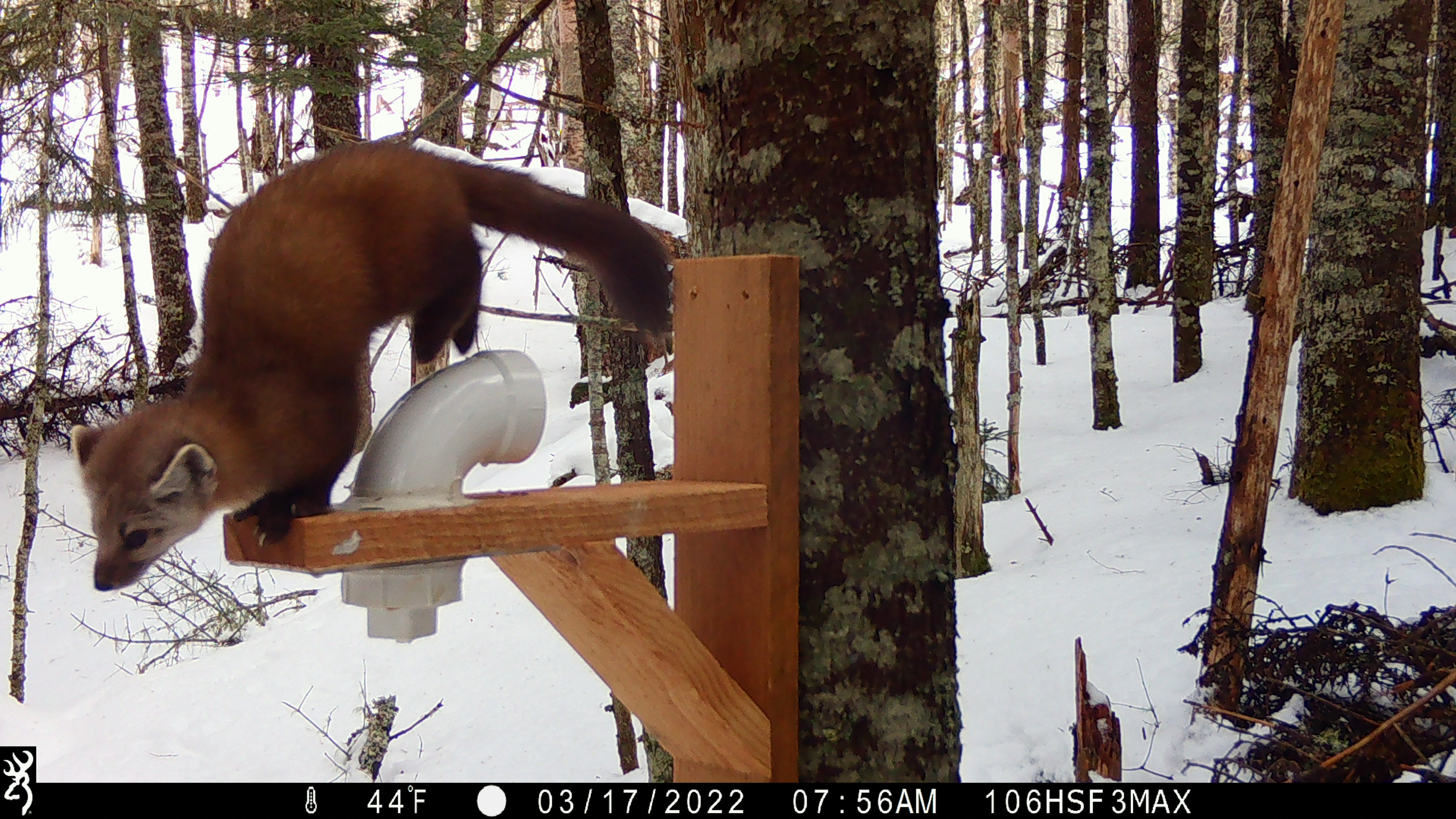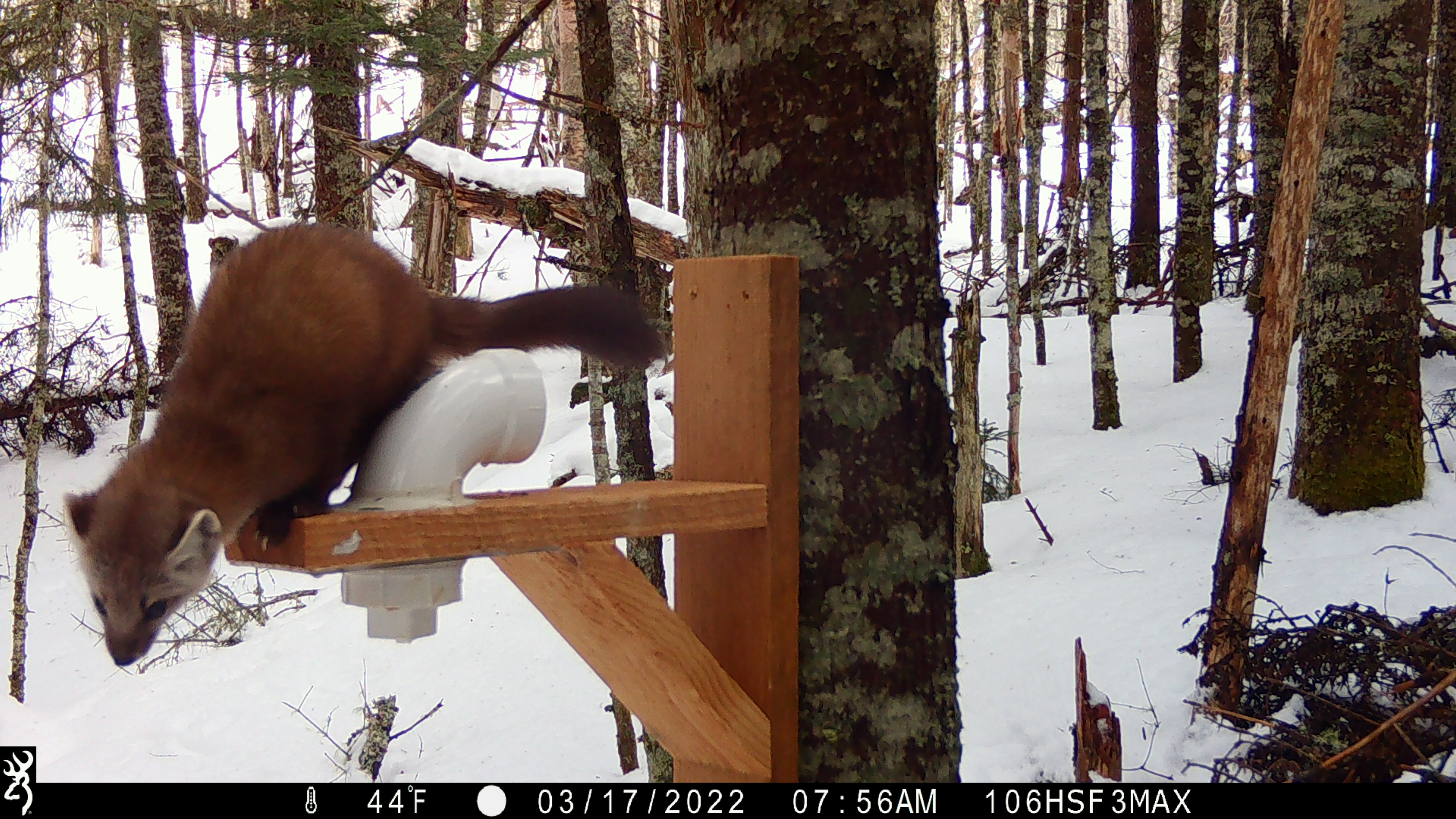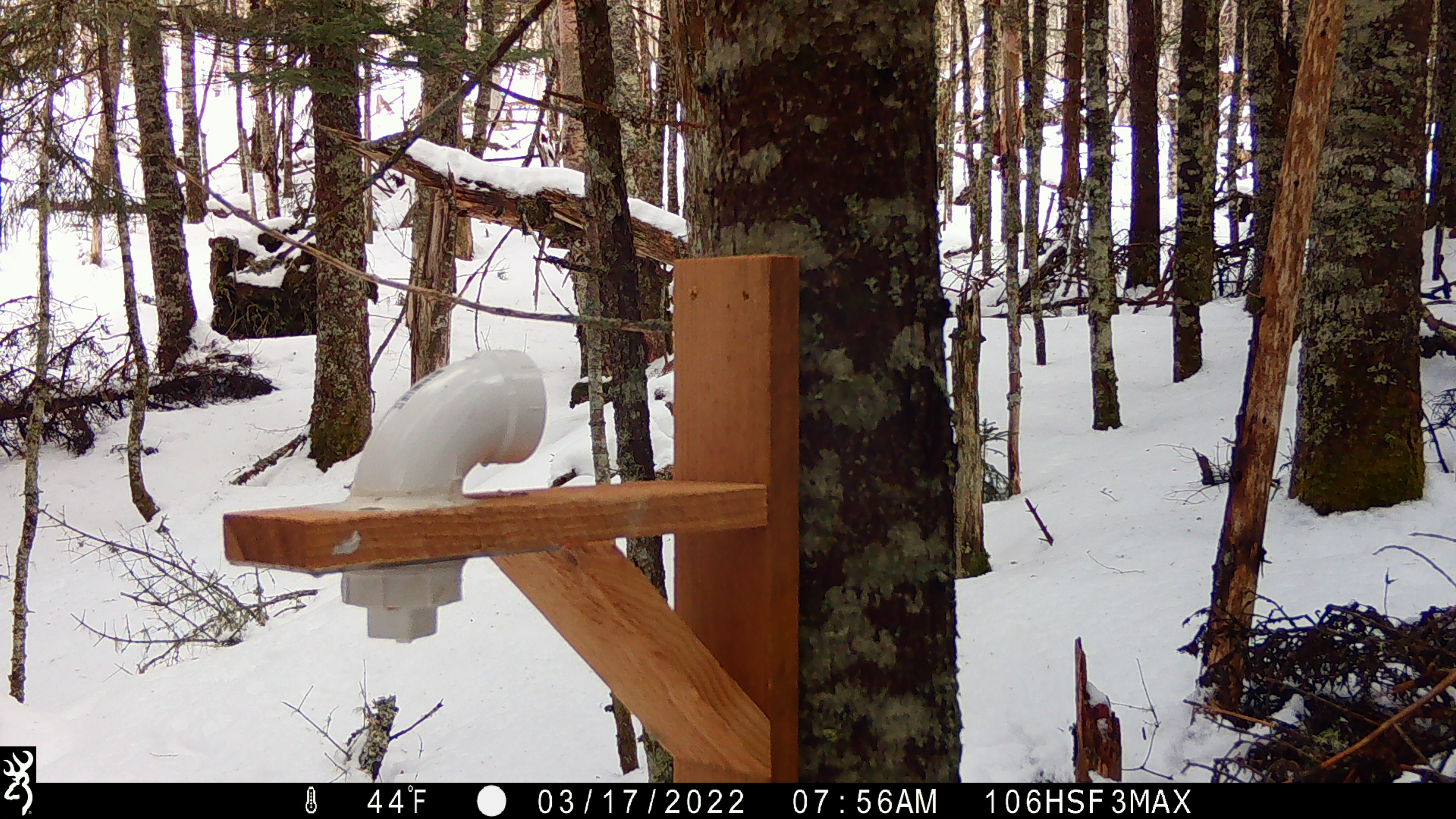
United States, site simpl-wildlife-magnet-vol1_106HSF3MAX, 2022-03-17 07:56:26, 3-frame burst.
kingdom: Animalia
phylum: Chordata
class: Mammalia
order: Carnivora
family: Mustelidae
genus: Martes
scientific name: Martes americana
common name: american marten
American marten (Martes americana).